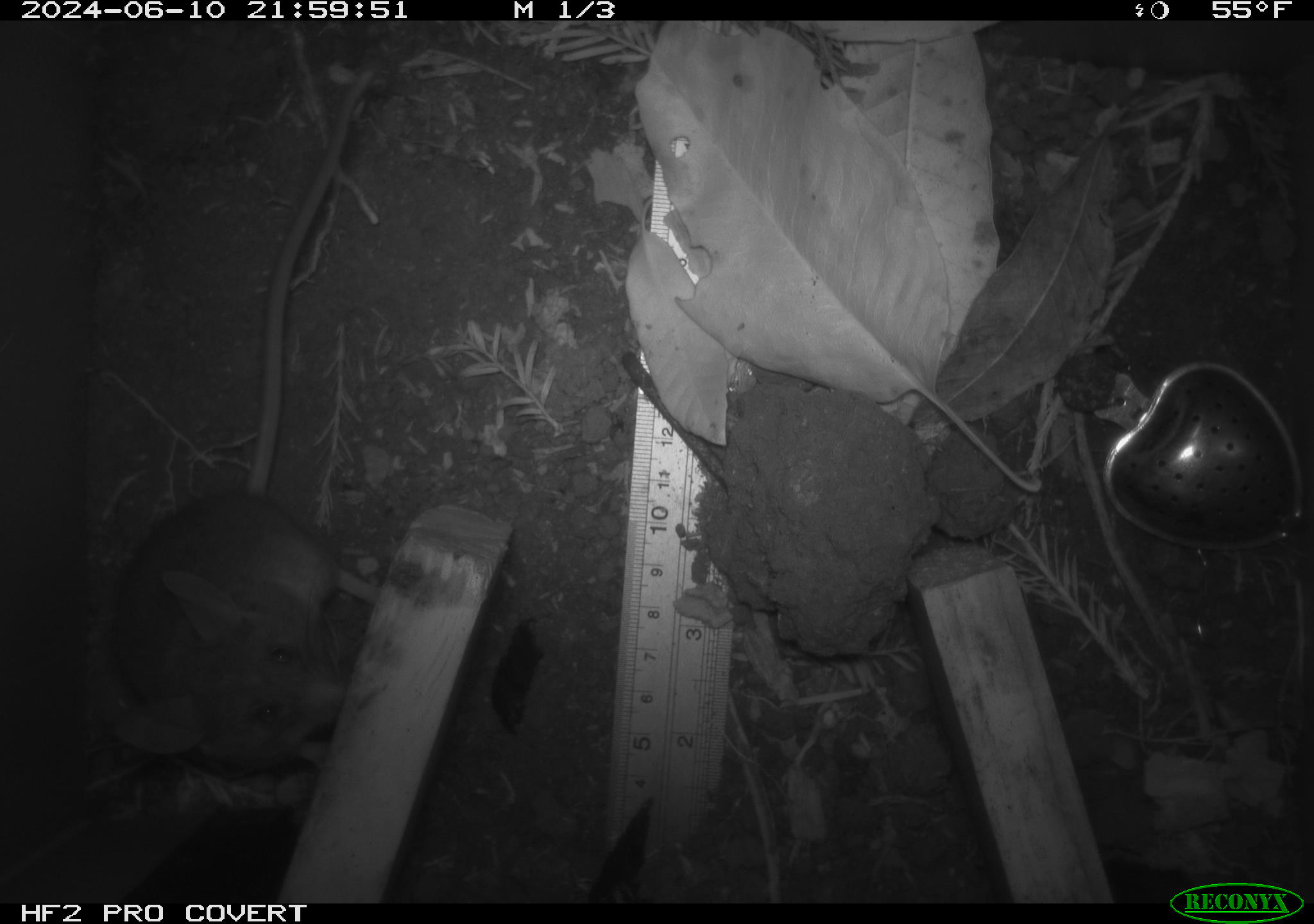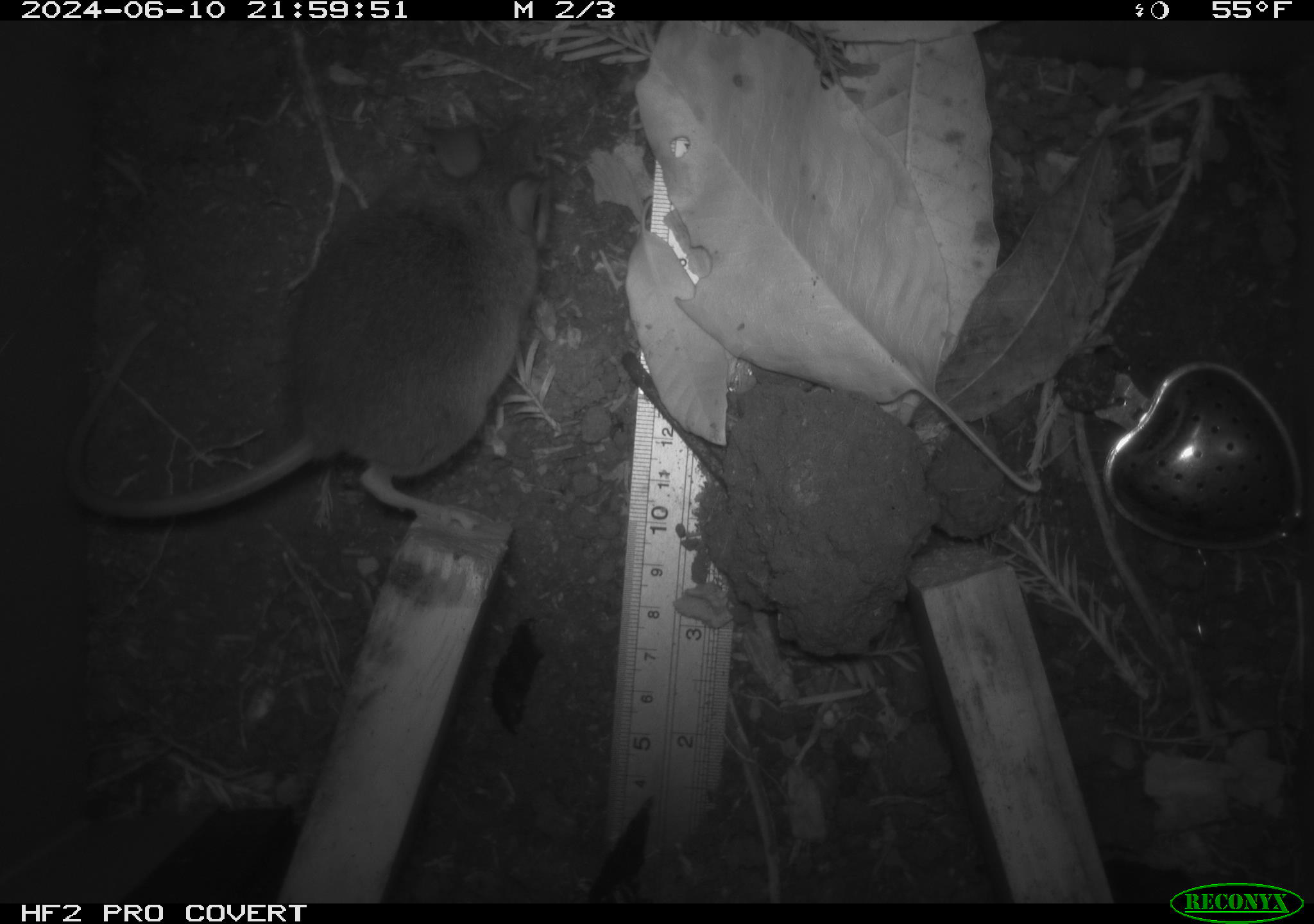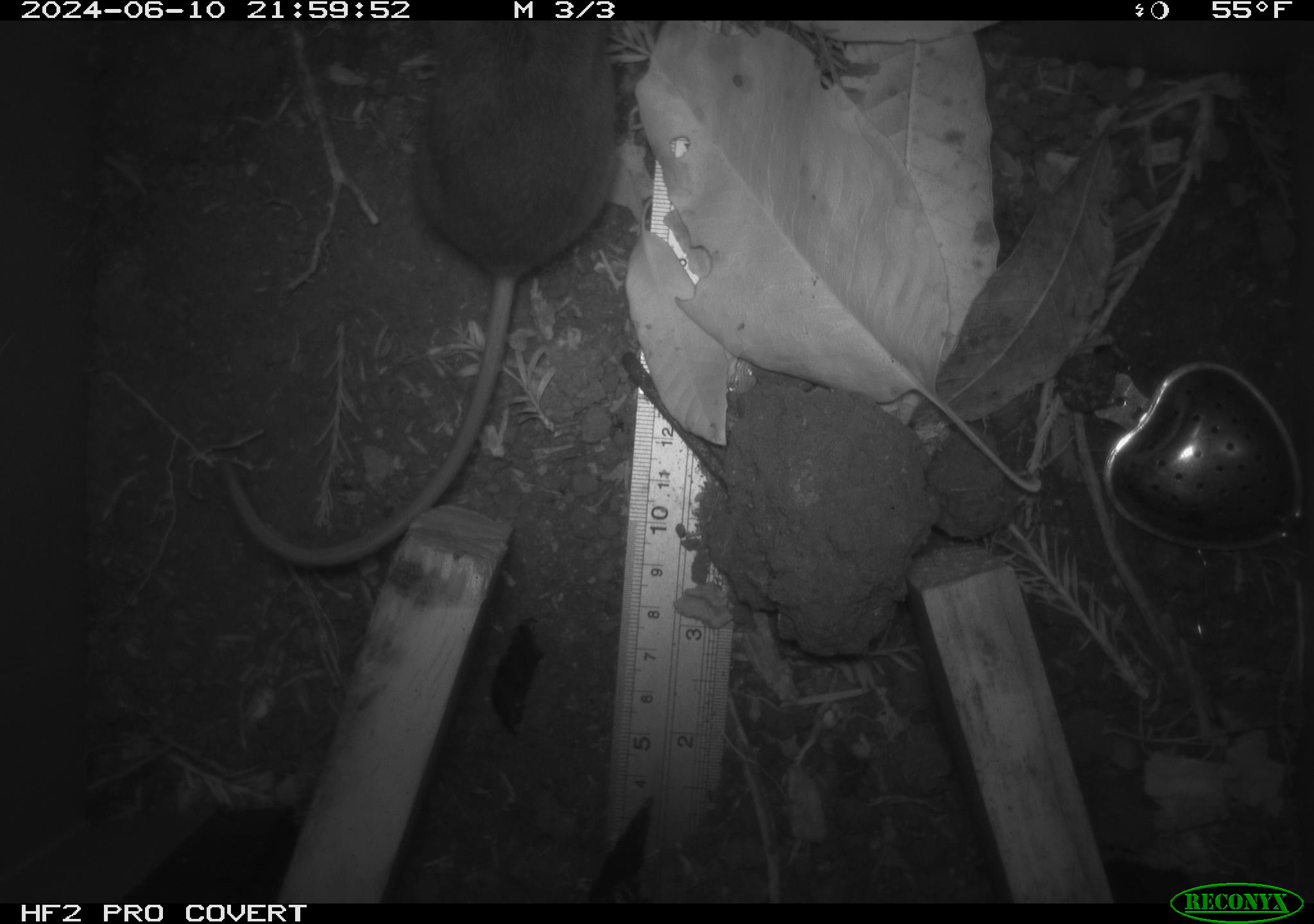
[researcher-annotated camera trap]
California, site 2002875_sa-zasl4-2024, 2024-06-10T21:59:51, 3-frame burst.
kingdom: Animalia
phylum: Chordata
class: Mammalia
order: Rodentia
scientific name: Rodentia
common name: rodent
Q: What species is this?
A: Rodent (Rodentia).